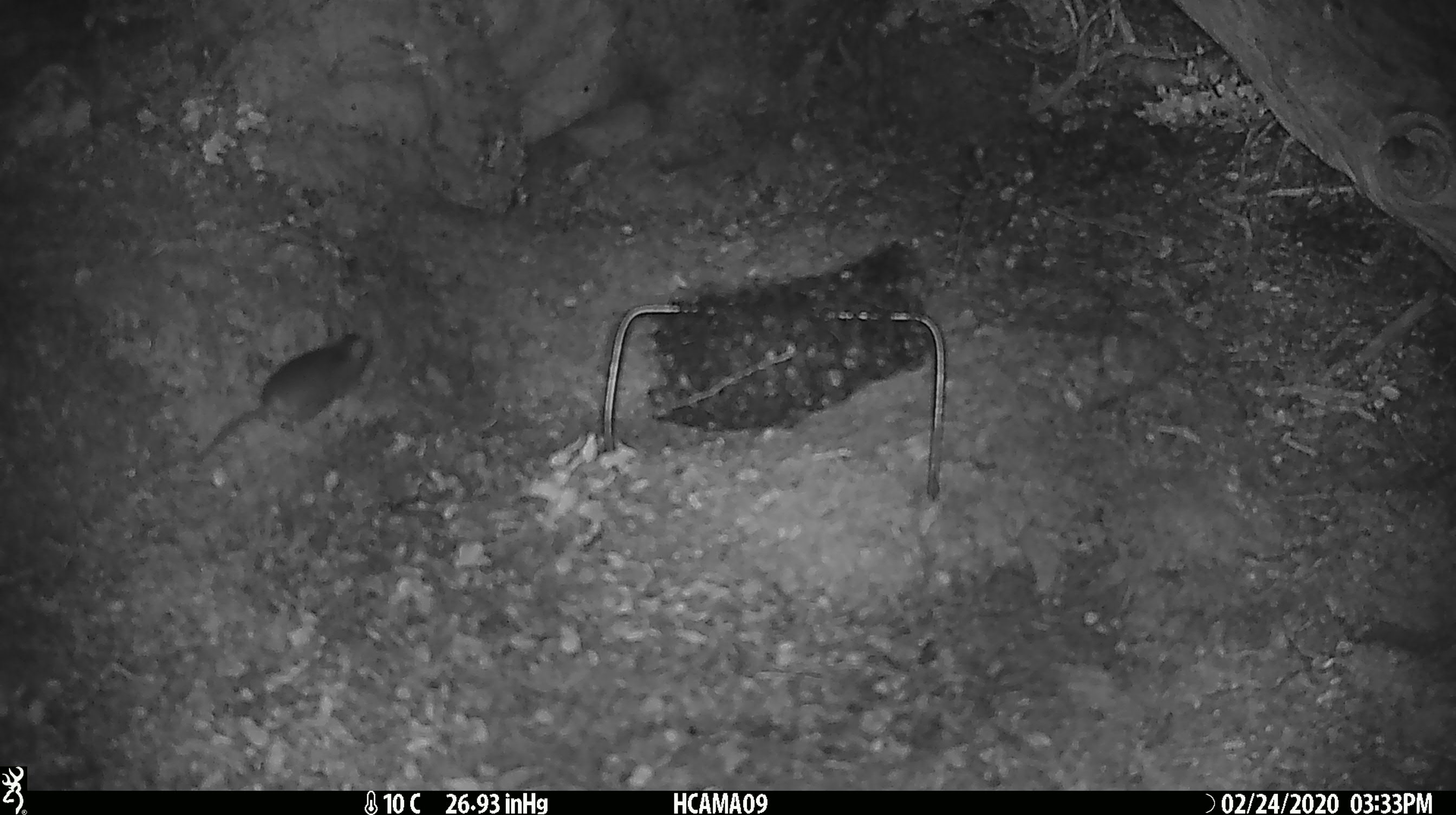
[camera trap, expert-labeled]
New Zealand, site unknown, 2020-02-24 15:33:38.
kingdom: Animalia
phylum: Chordata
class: Mammalia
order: Rodentia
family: Muridae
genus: Mus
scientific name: Mus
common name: mouse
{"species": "mouse (Mus)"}